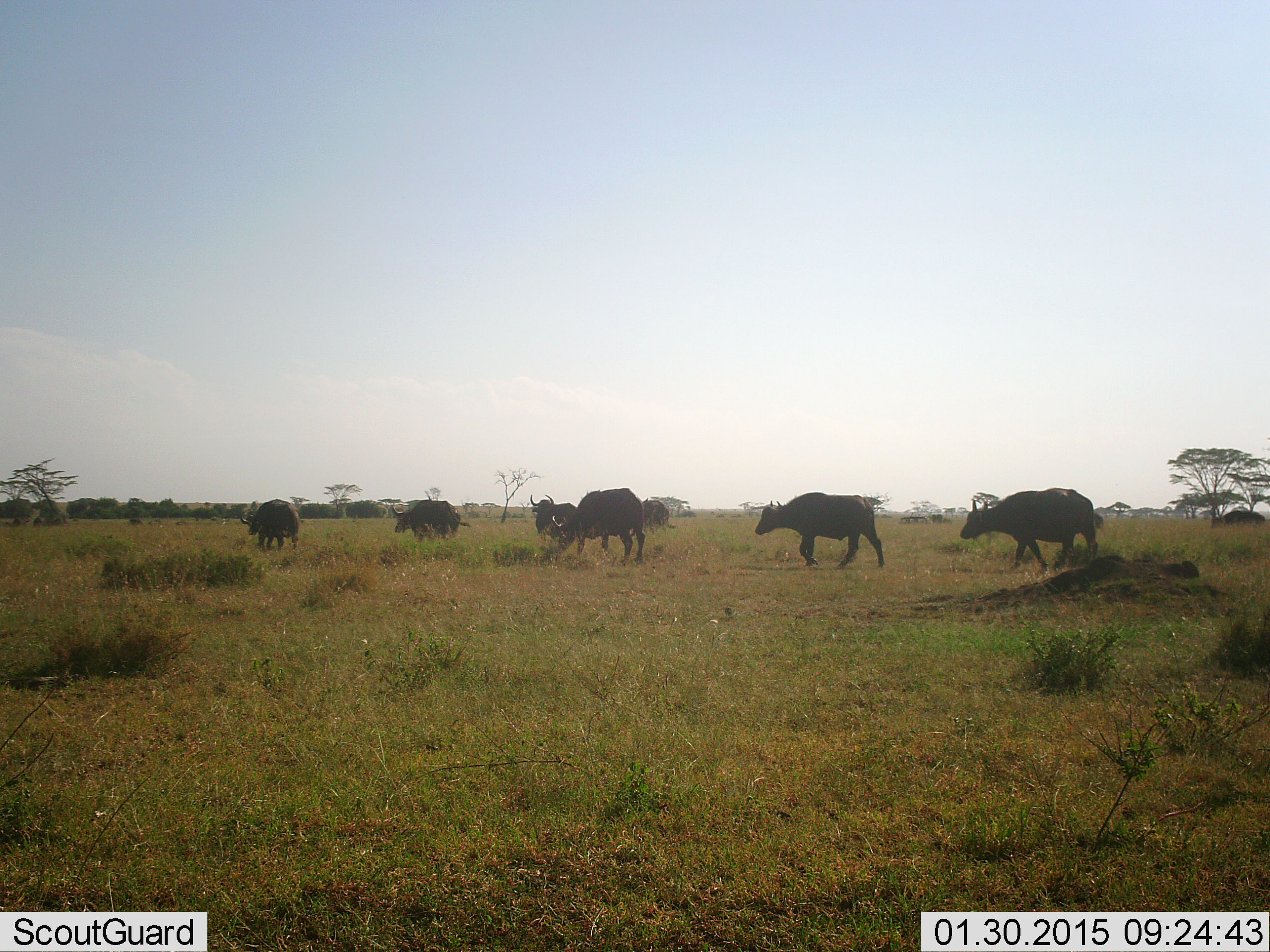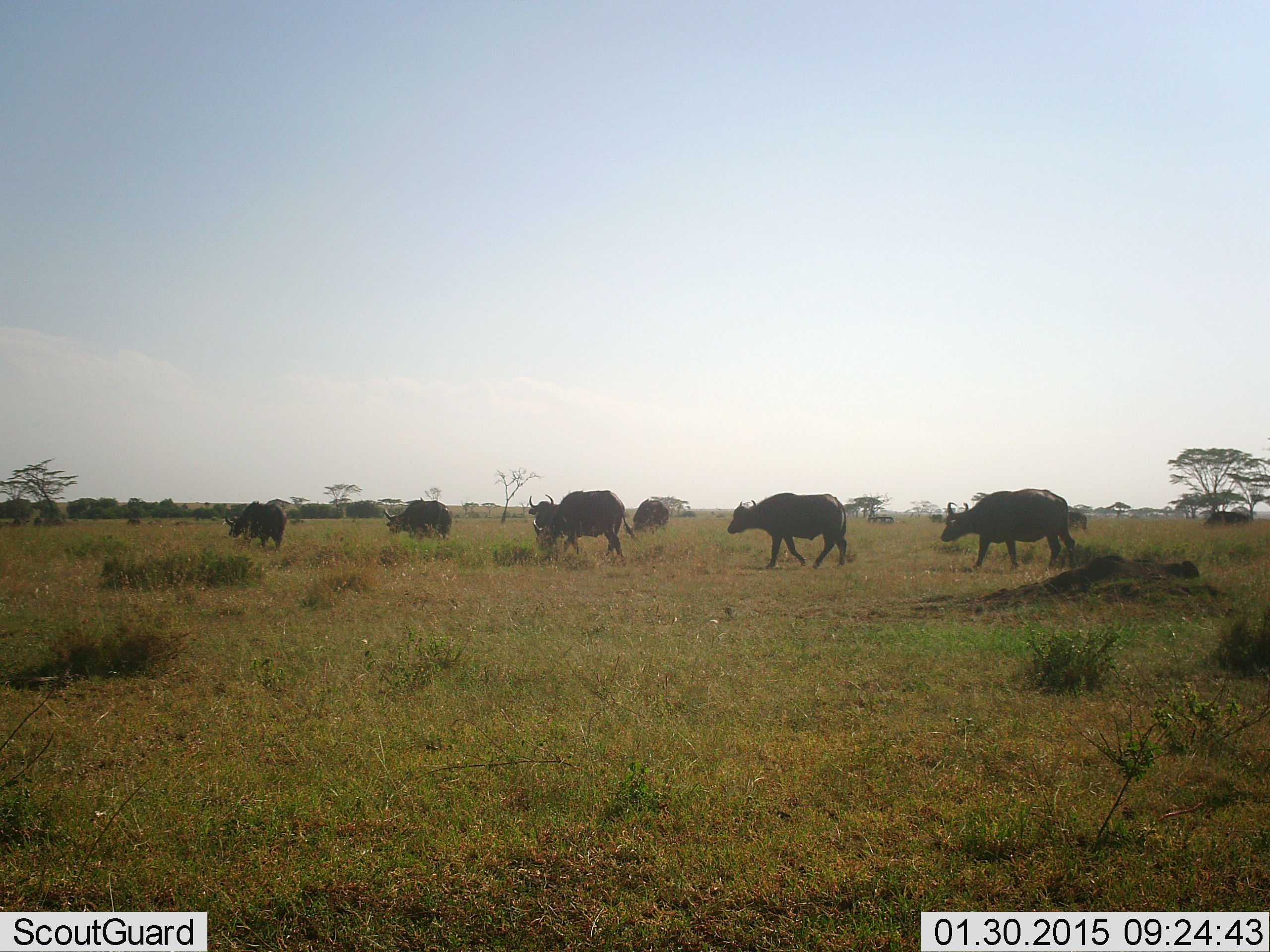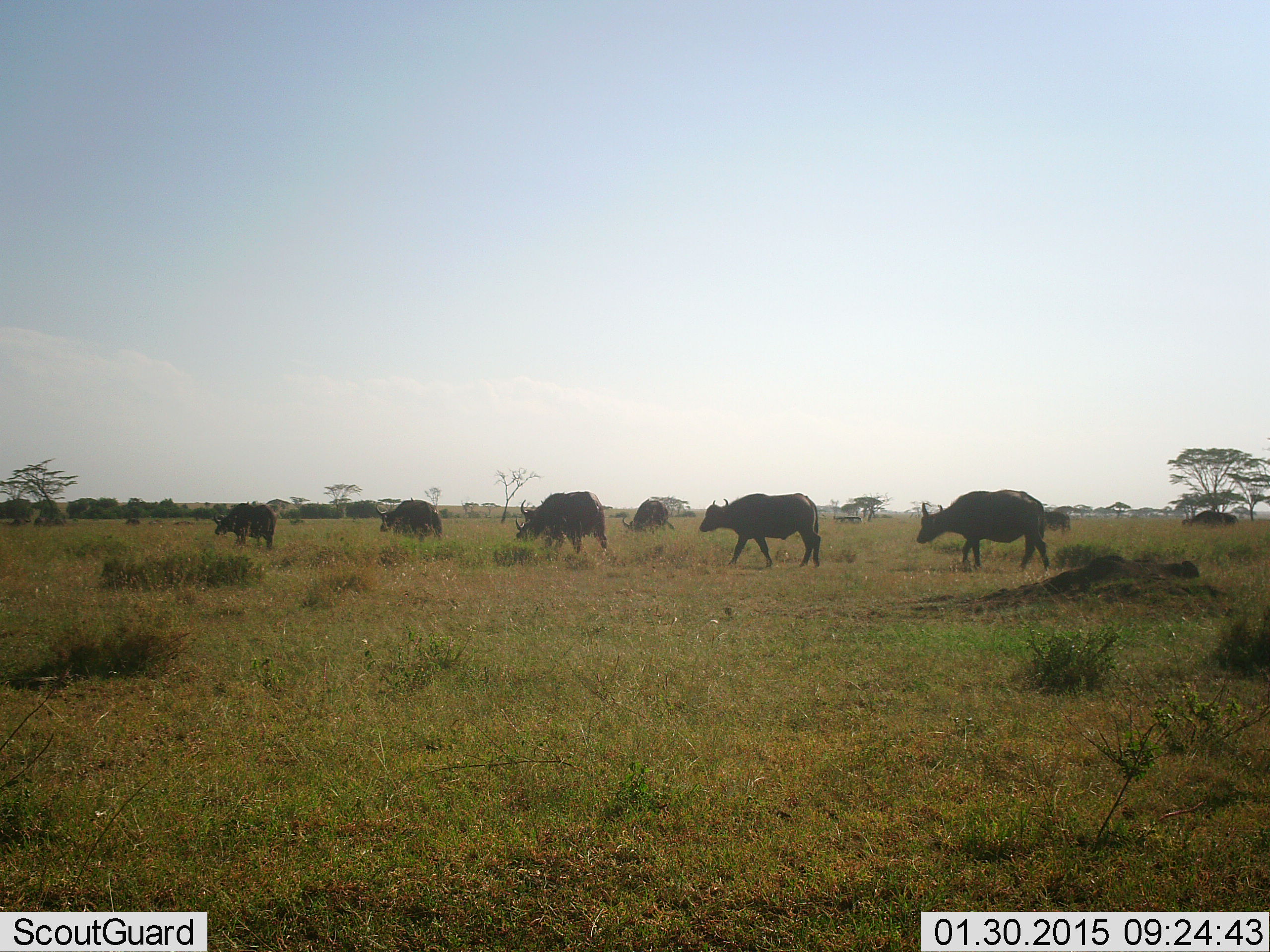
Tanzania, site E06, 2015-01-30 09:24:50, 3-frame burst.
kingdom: Animalia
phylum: Chordata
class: Mammalia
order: Artiodactyla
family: Bovidae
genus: Syncerus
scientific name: Syncerus caffer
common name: cape buffalo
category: buffalo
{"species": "buffalo (cape buffalo) (Syncerus caffer)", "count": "9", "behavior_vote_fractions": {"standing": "10%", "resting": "0%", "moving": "100%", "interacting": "0%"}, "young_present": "0%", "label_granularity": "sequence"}